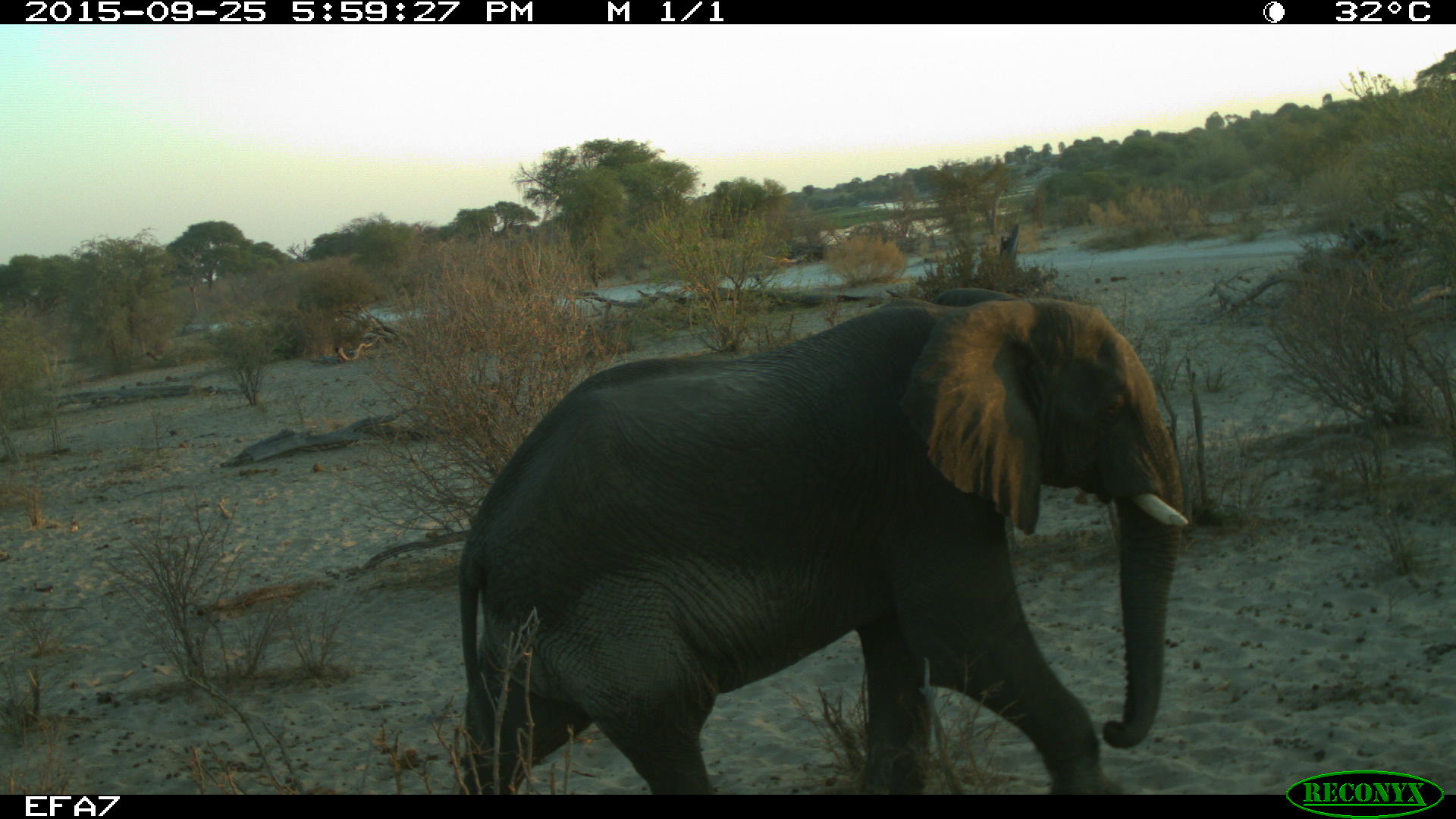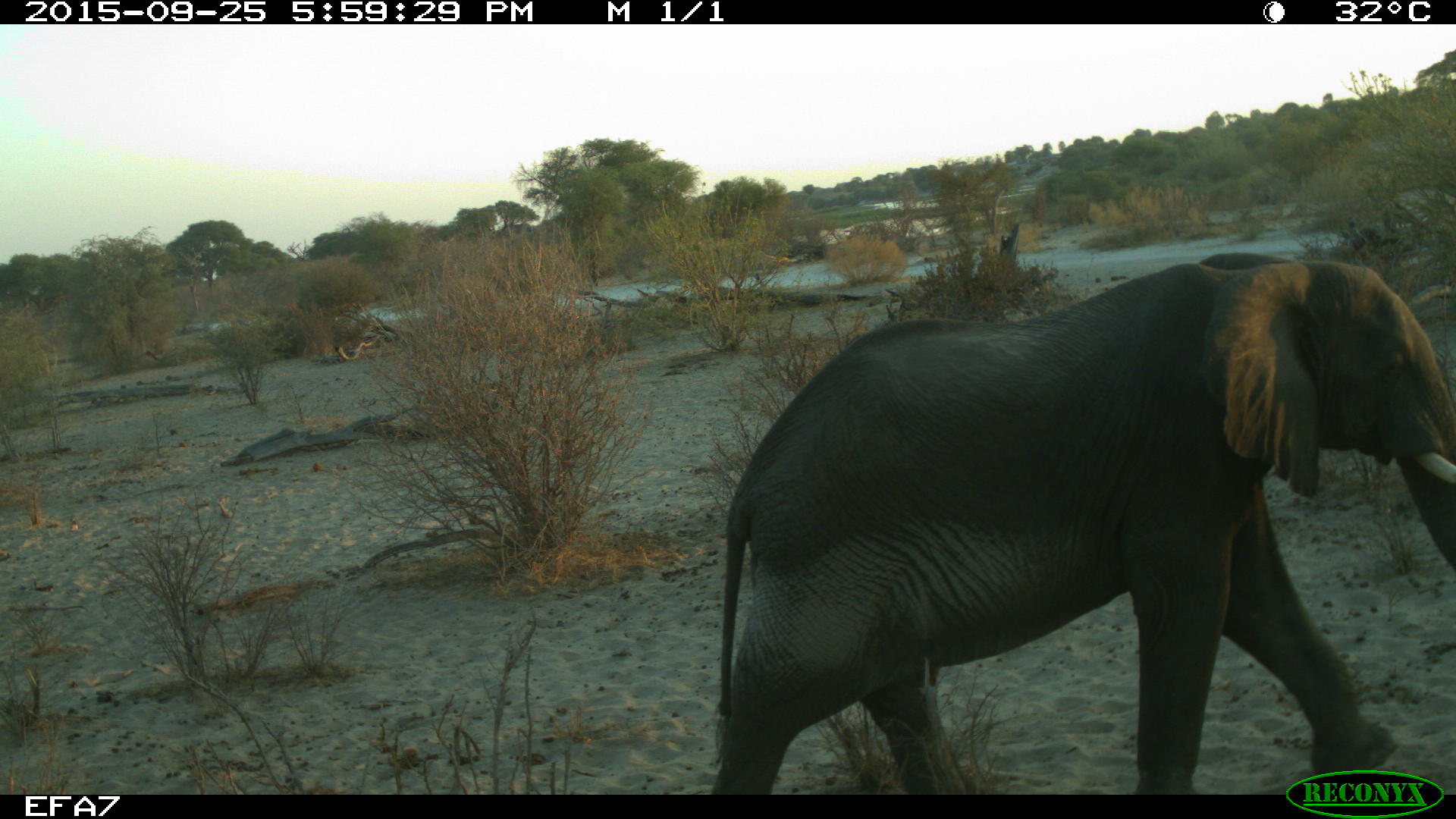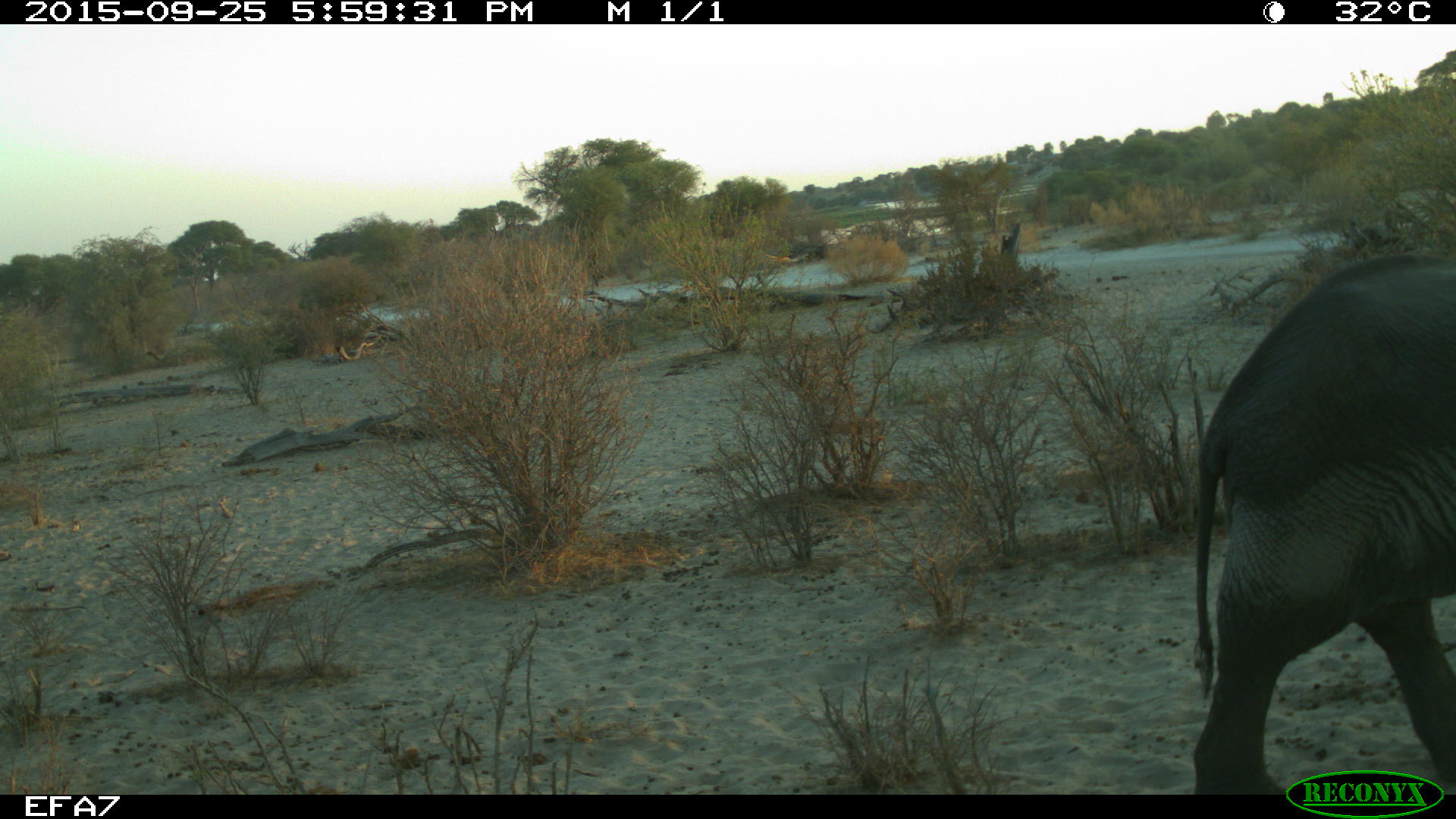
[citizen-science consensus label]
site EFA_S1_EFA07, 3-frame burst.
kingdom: Animalia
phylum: Chordata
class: Mammalia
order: Proboscidea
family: Elephantidae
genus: Loxodonta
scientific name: Loxodonta africana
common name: african bush elephant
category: elephant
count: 1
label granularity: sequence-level